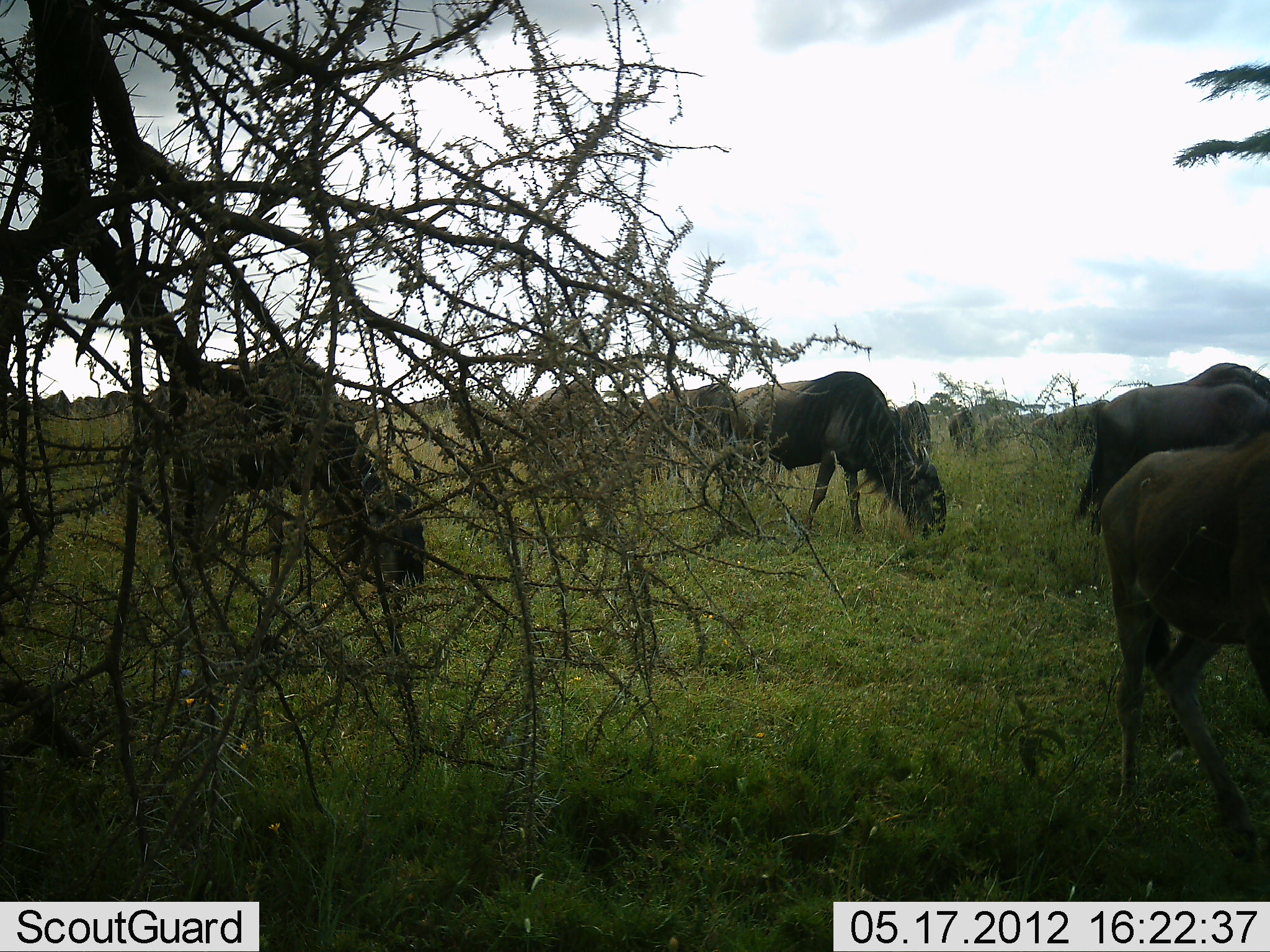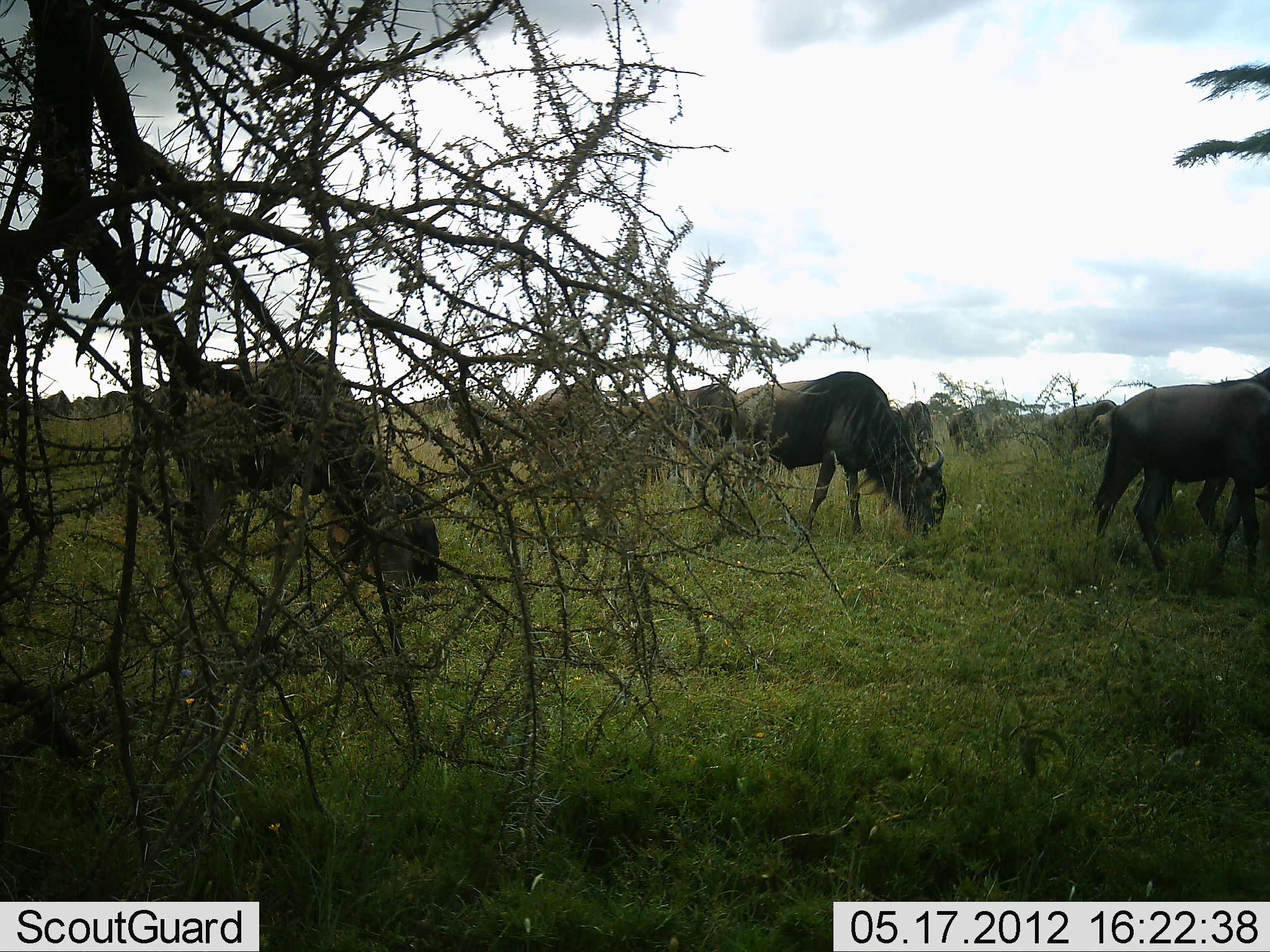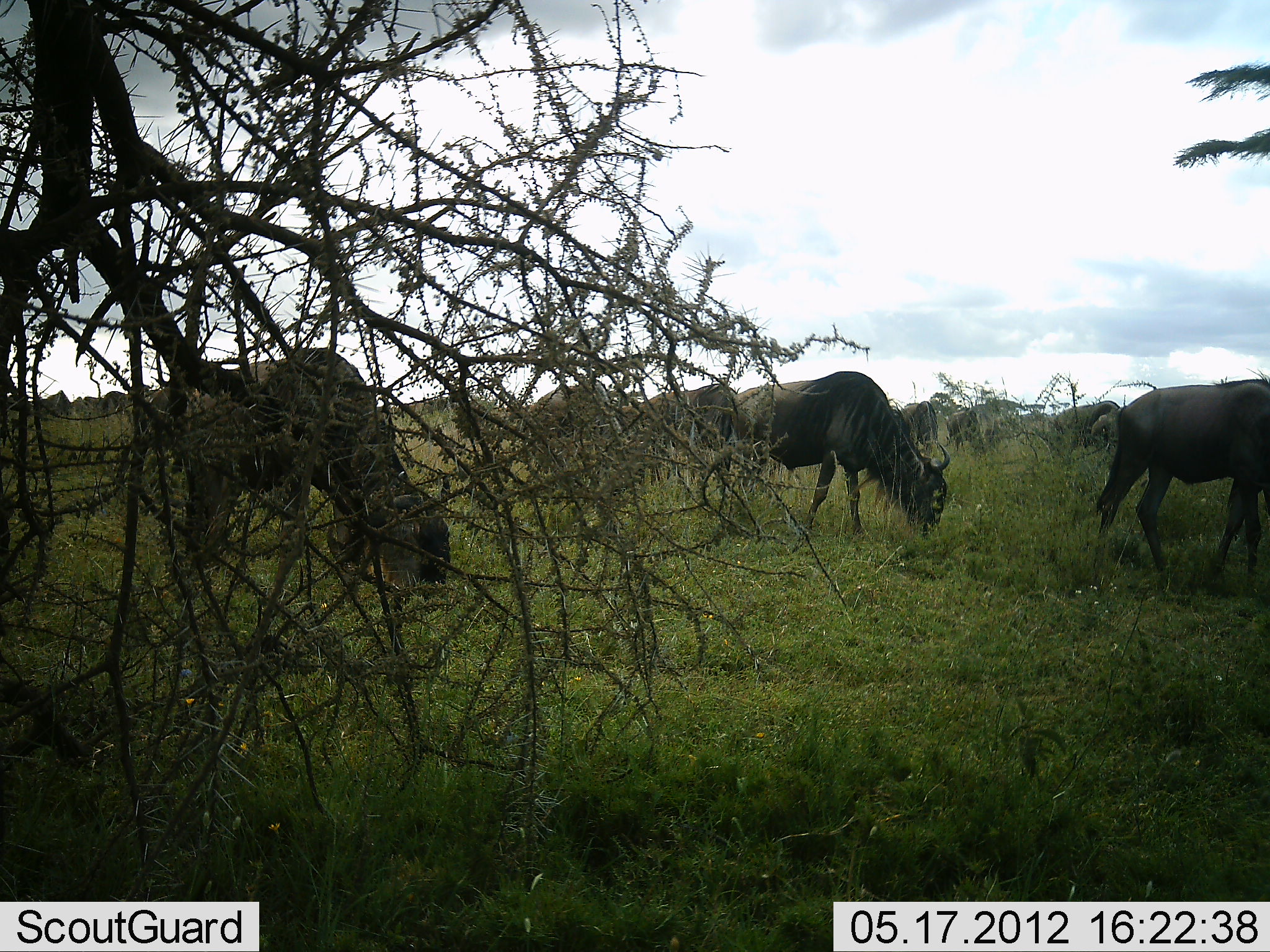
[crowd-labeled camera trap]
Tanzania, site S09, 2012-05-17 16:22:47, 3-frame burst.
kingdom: Animalia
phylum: Chordata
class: Mammalia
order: Artiodactyla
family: Bovidae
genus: Connochaetes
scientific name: Connochaetes taurinus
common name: blue wildebeest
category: wildebeest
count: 11-50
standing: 50%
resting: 0%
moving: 30%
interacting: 0%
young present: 0%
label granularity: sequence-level